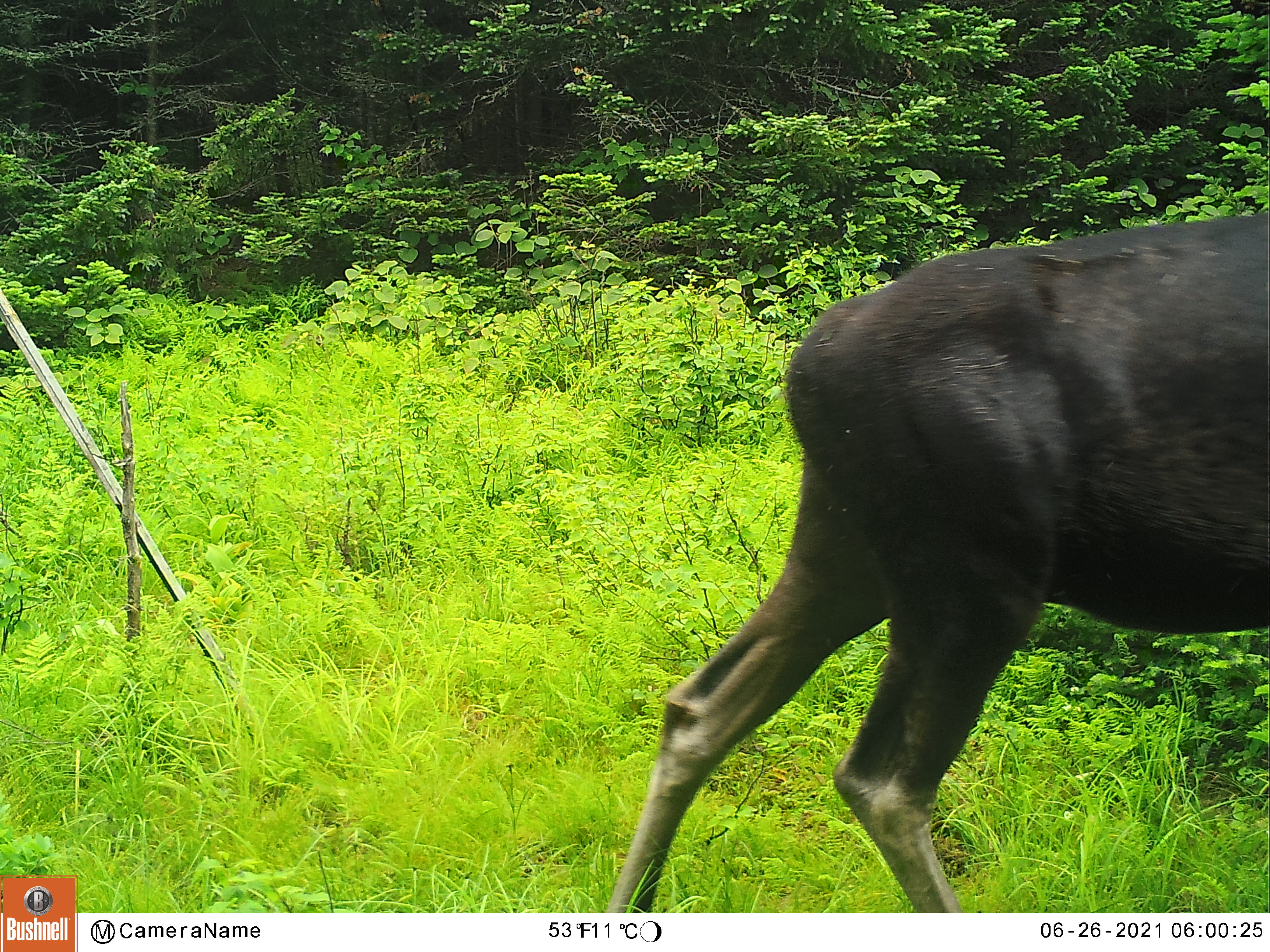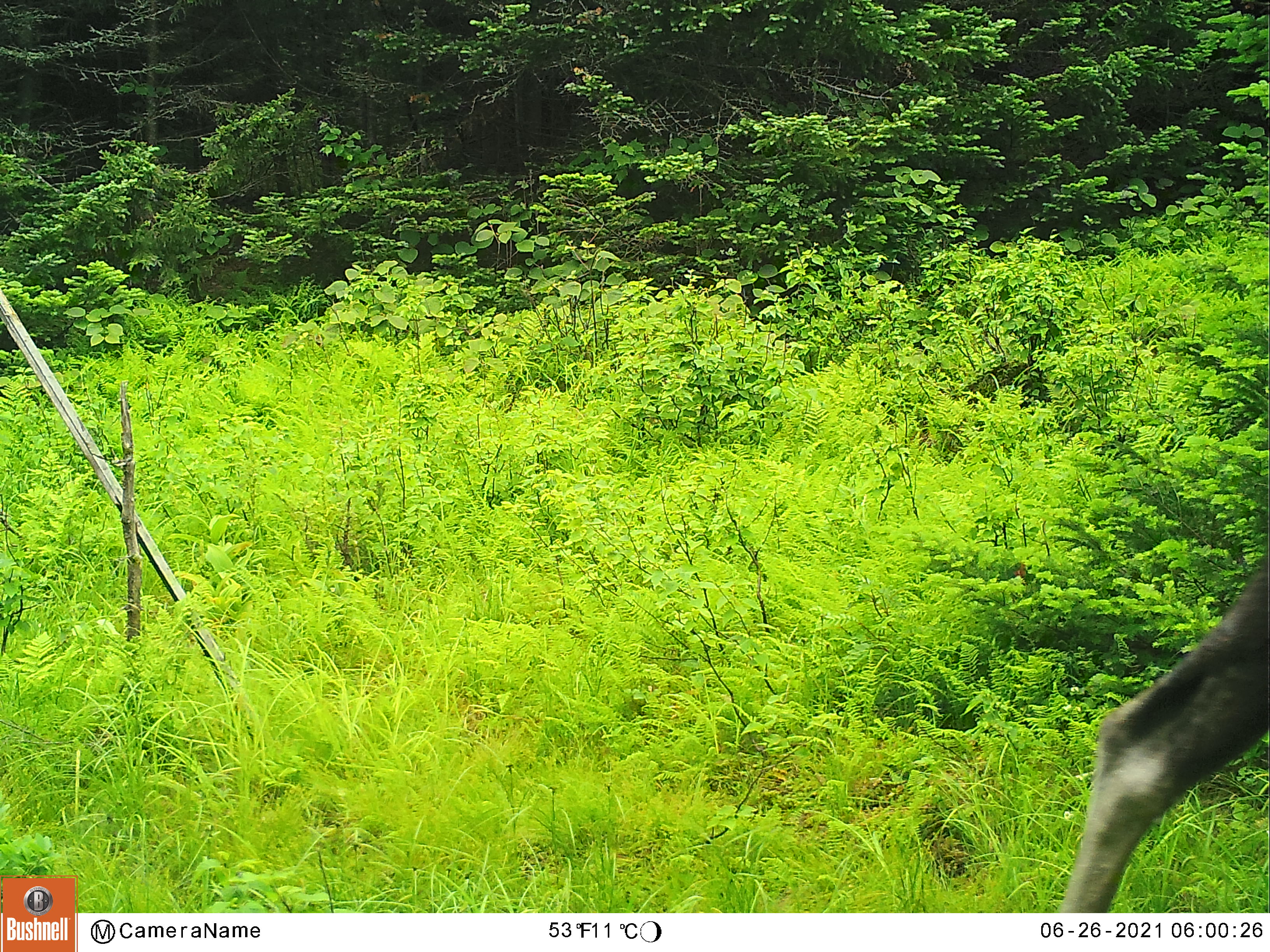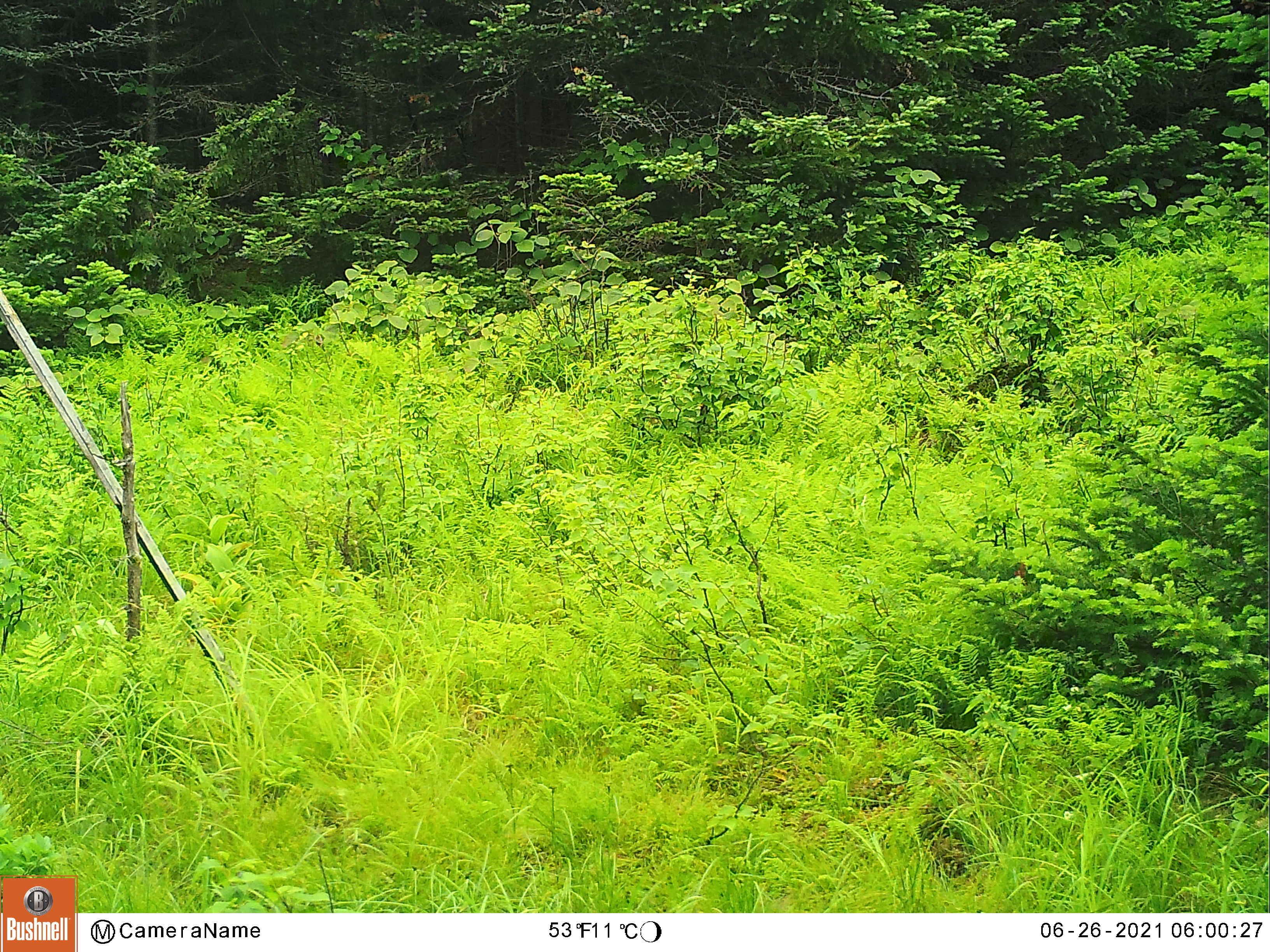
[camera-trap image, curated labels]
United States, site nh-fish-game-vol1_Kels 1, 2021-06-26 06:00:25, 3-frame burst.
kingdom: Animalia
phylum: Chordata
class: Mammalia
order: Artiodactyla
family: Cervidae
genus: Alces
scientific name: Alces alces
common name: moose